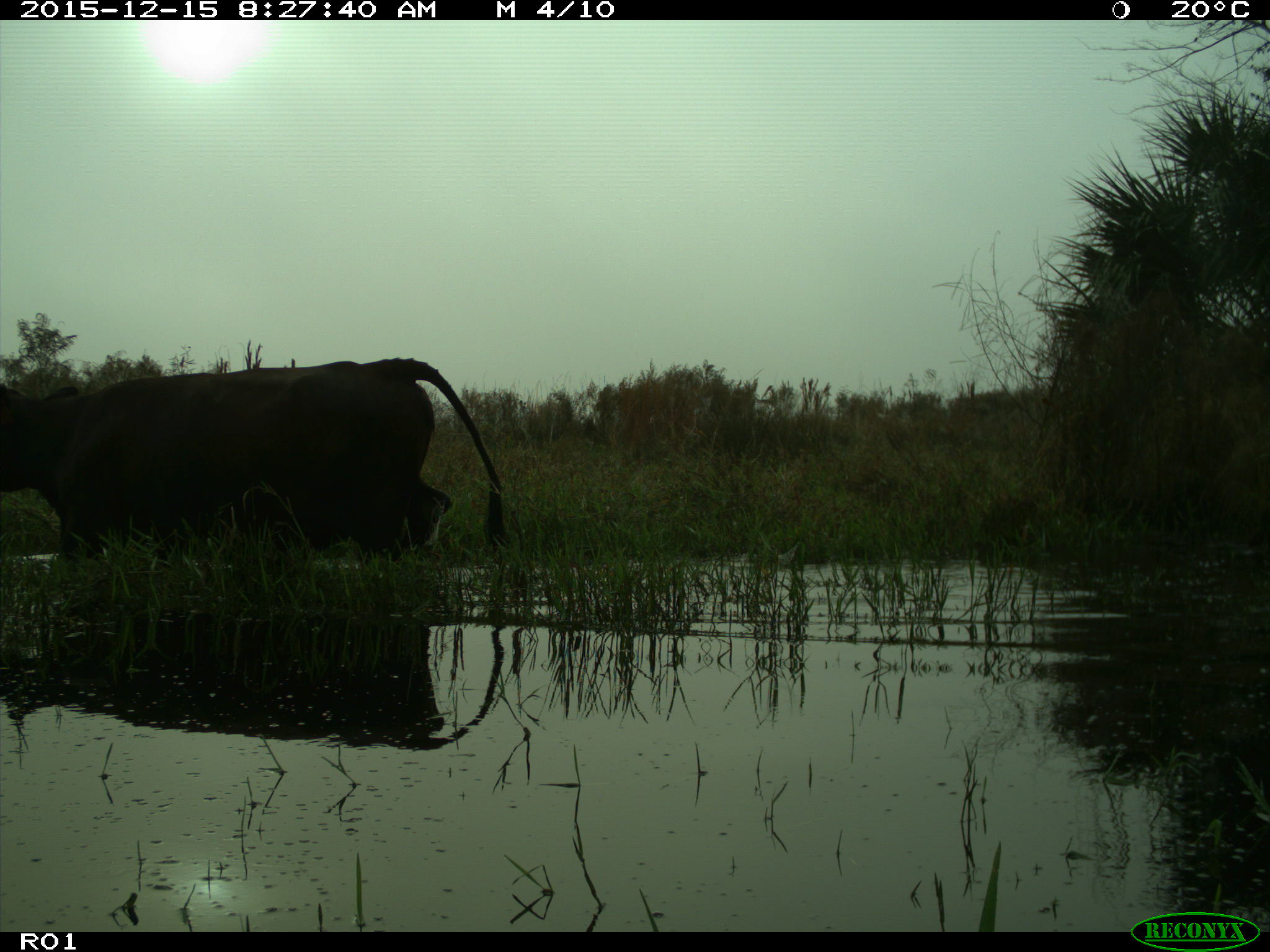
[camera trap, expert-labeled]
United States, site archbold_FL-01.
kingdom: Animalia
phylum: Chordata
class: Mammalia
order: Artiodactyla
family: Bovidae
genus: Bos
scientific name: Bos taurus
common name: domestic cow